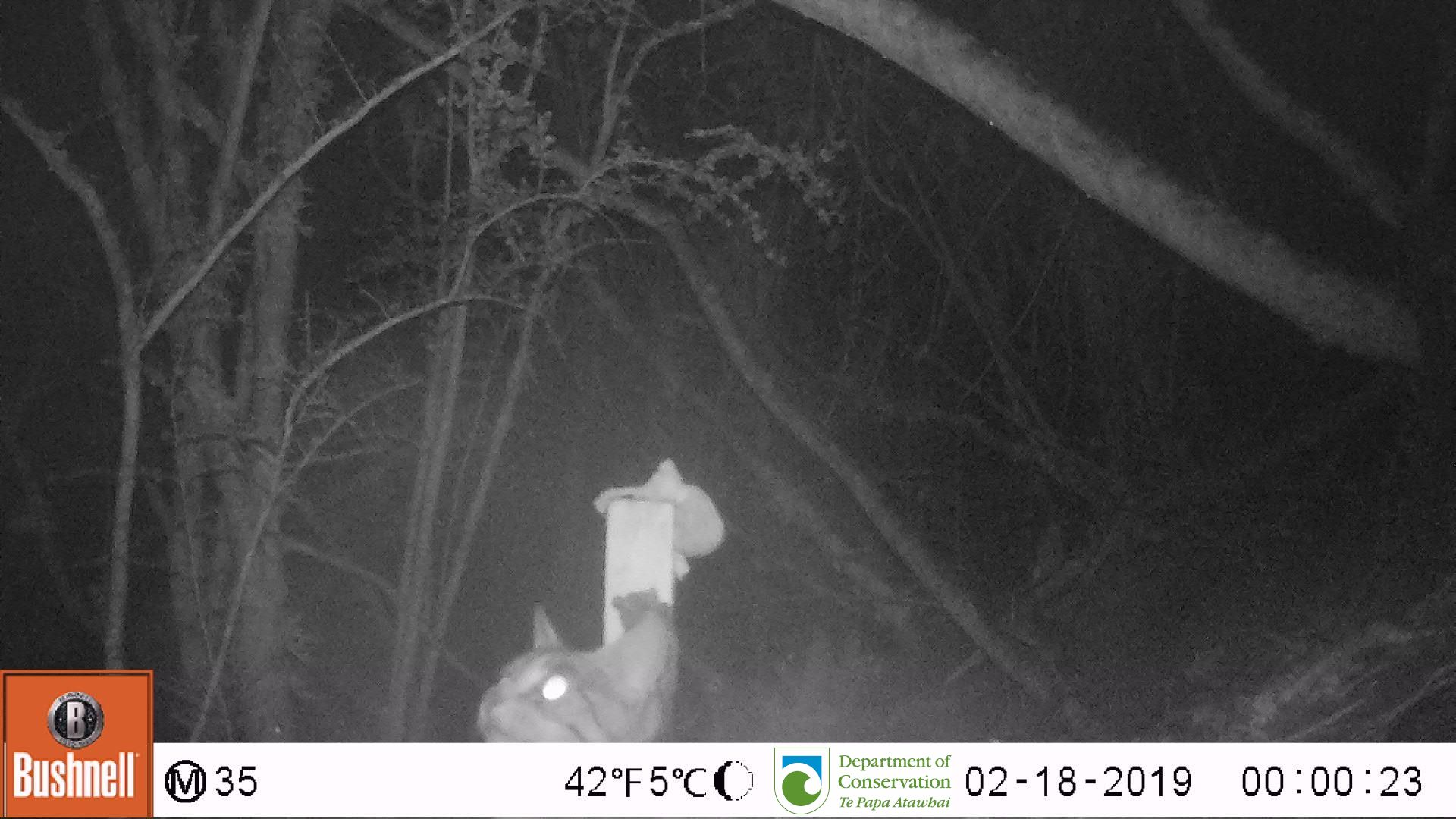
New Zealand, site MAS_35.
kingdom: Animalia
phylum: Chordata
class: Mammalia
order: Carnivora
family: Felidae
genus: Felis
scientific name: Felis catus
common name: domestic cat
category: cat